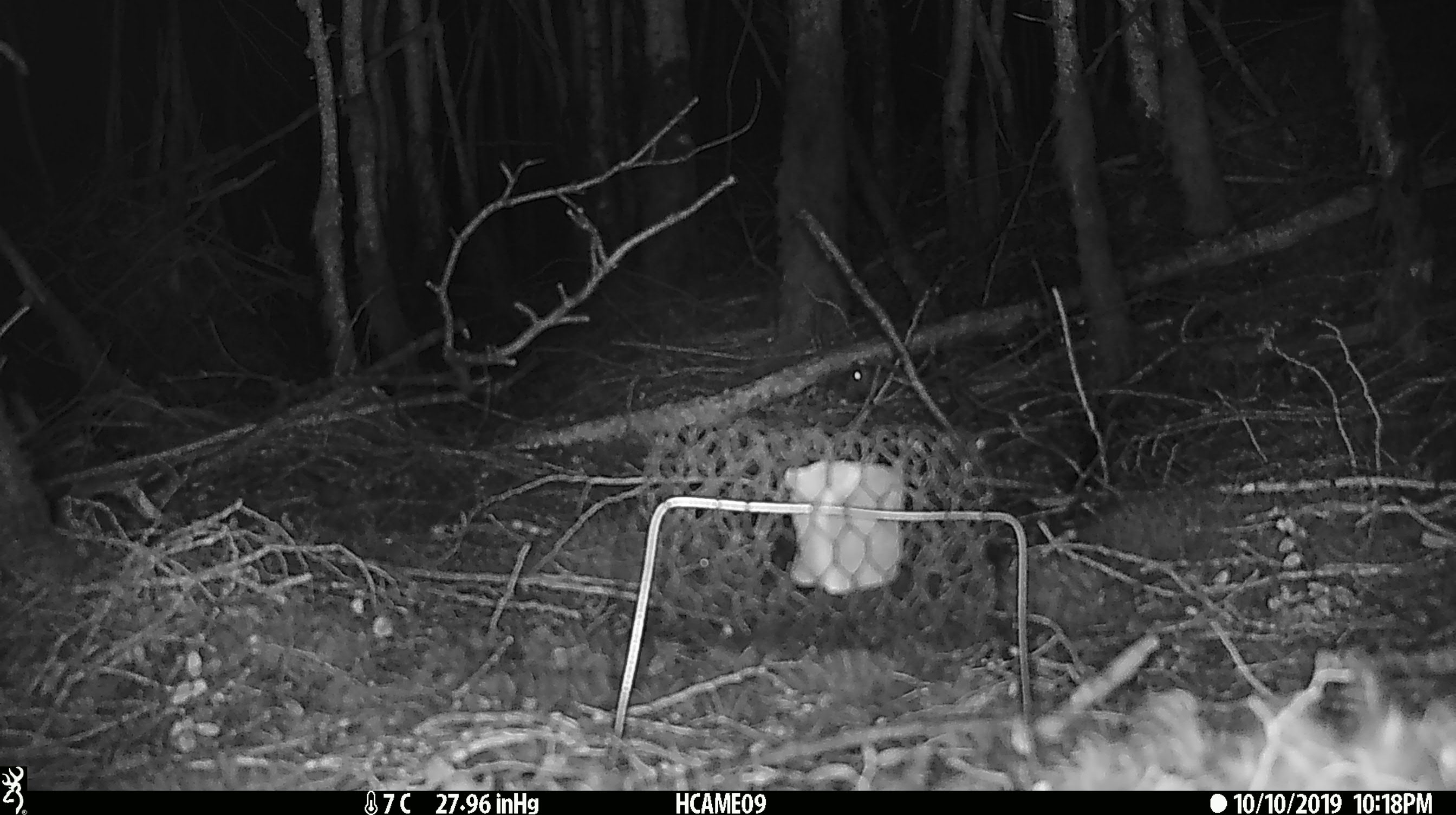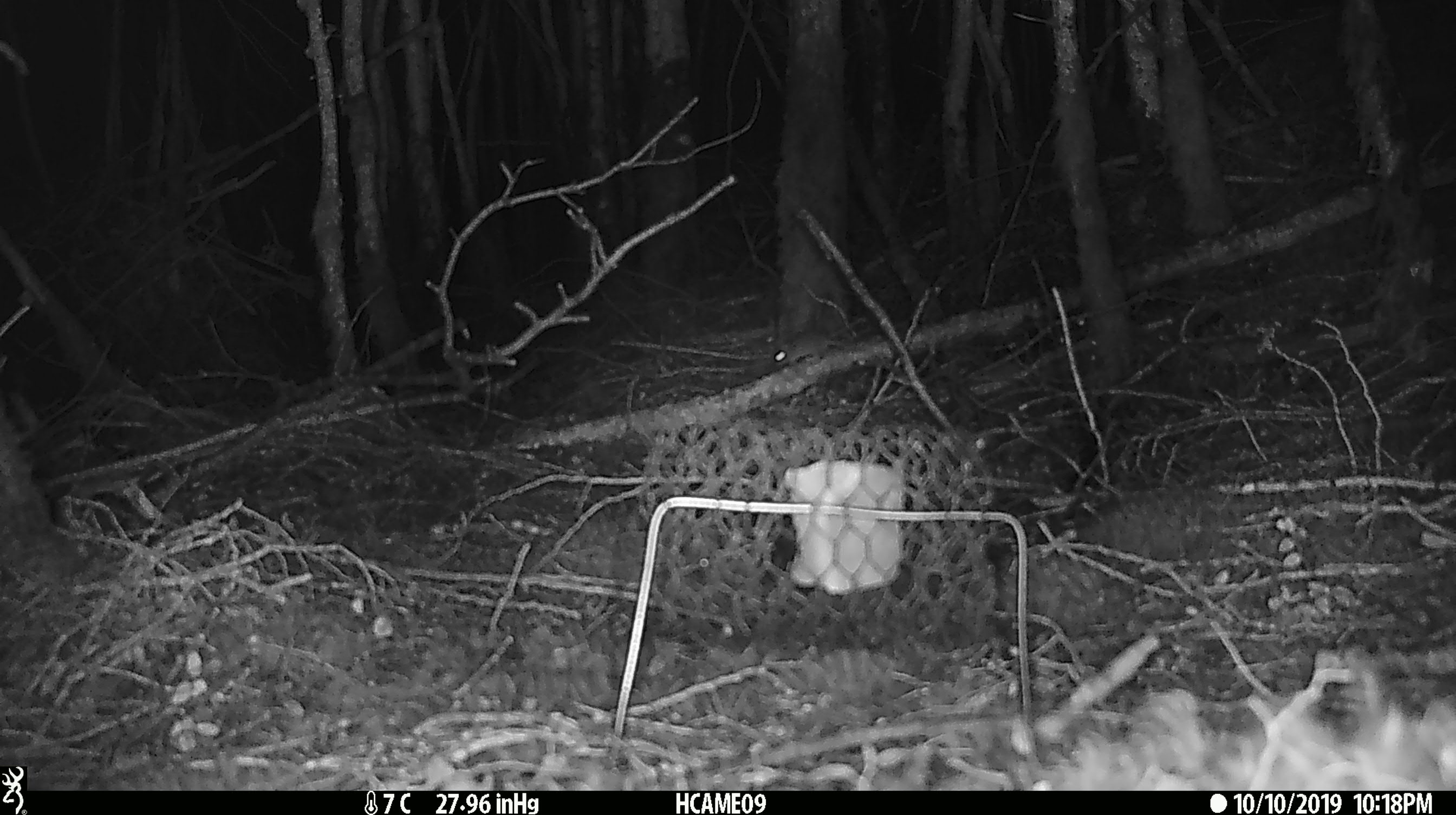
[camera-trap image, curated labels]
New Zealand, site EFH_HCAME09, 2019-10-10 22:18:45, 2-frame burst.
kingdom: Animalia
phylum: Chordata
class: Mammalia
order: Rodentia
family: Muridae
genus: Mus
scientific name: Mus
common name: mouse